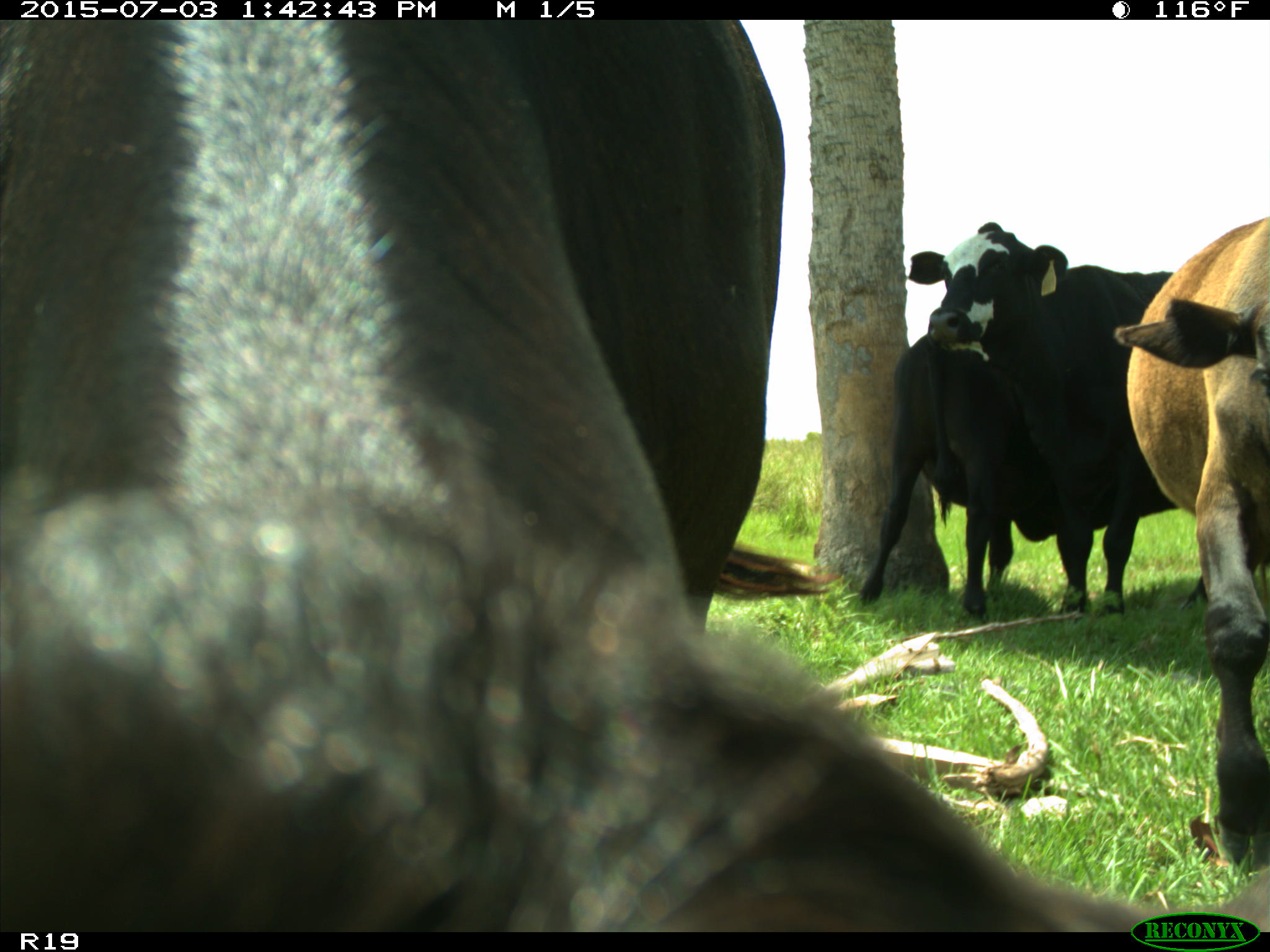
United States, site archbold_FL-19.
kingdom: Animalia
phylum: Chordata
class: Mammalia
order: Artiodactyla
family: Bovidae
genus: Bos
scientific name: Bos taurus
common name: domestic cow